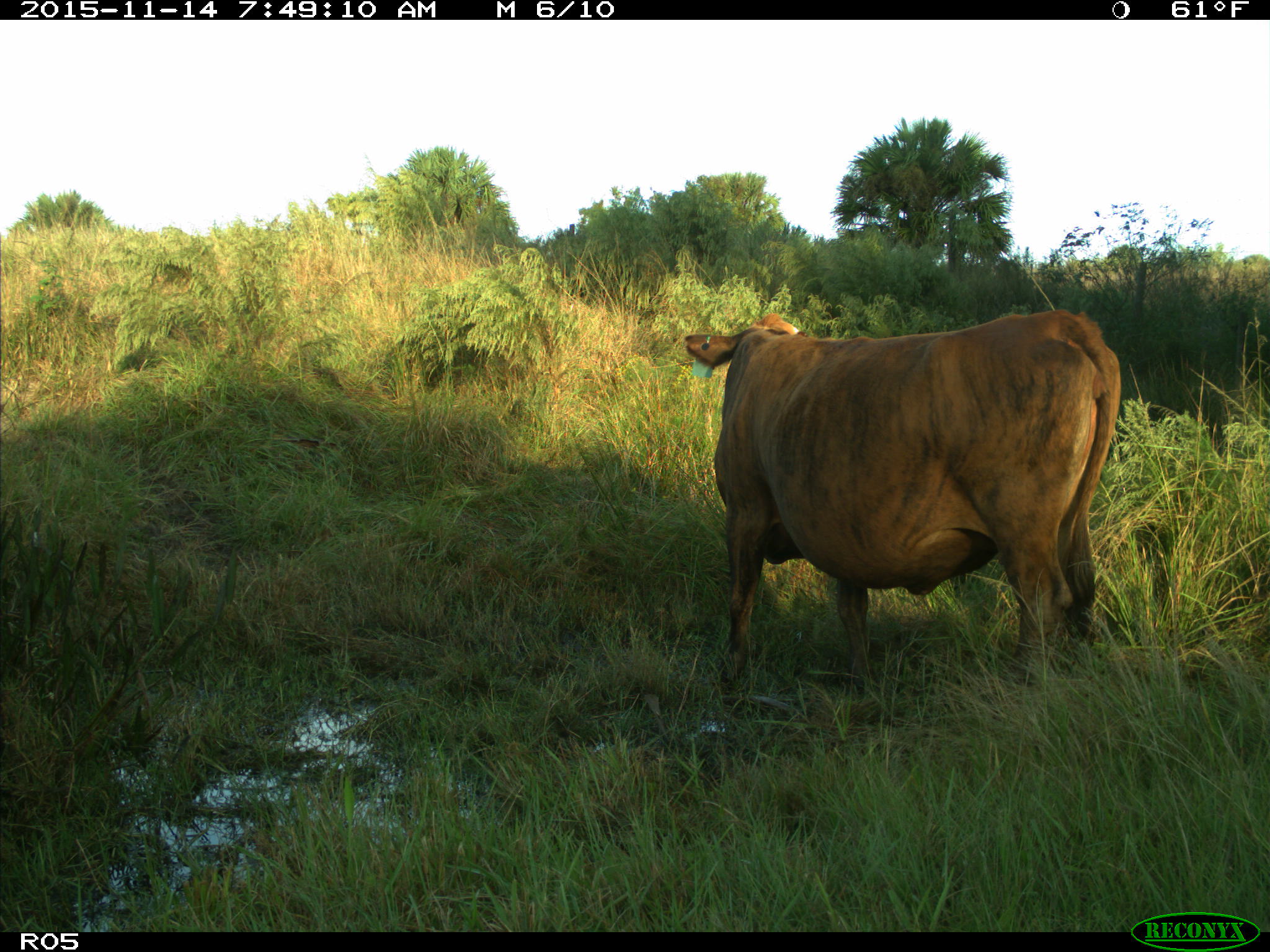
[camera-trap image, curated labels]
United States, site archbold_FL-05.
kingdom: Animalia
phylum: Chordata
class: Mammalia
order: Artiodactyla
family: Bovidae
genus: Bos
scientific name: Bos taurus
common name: domestic cow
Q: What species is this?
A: Bos taurus (domestic cow).